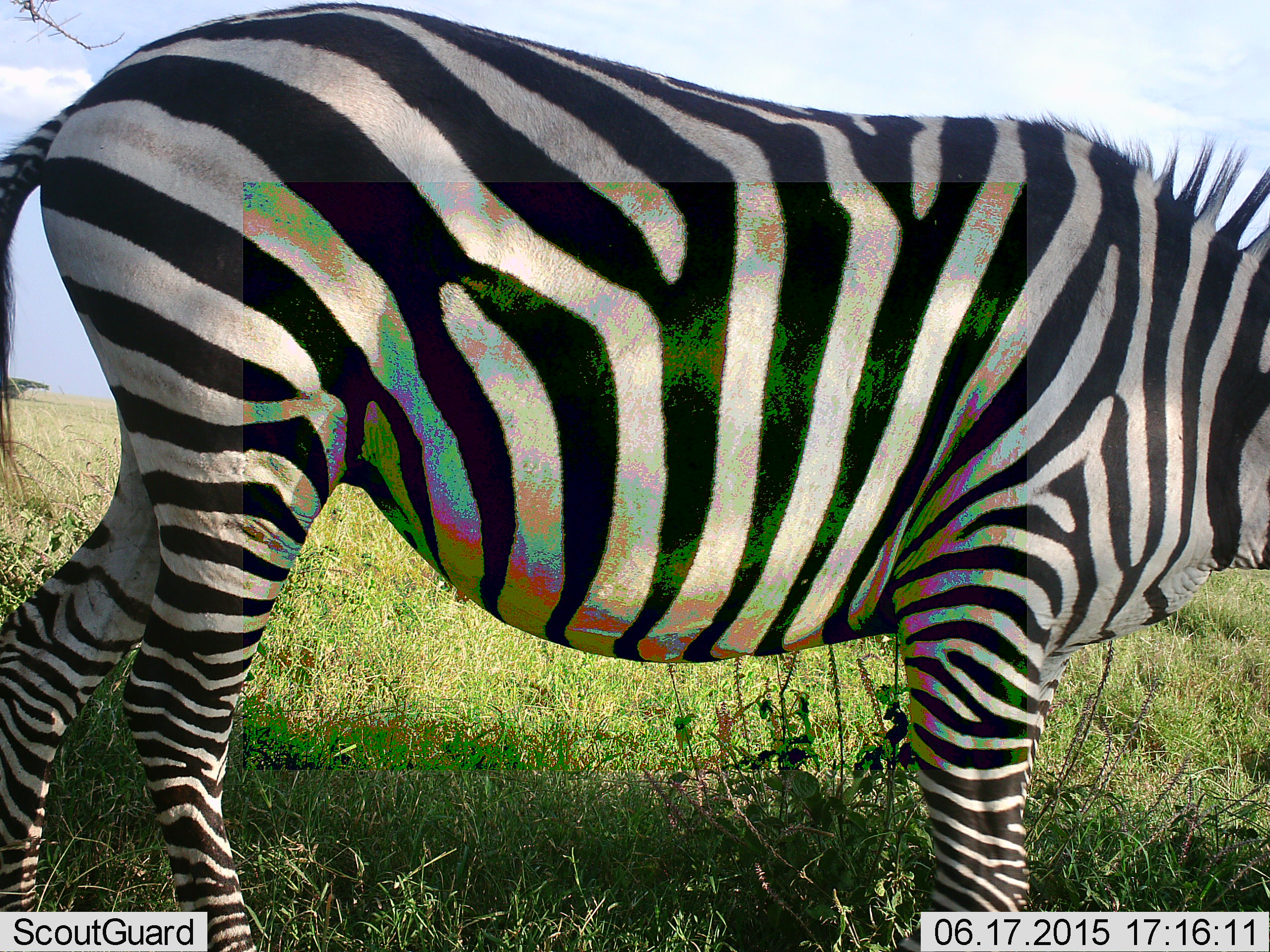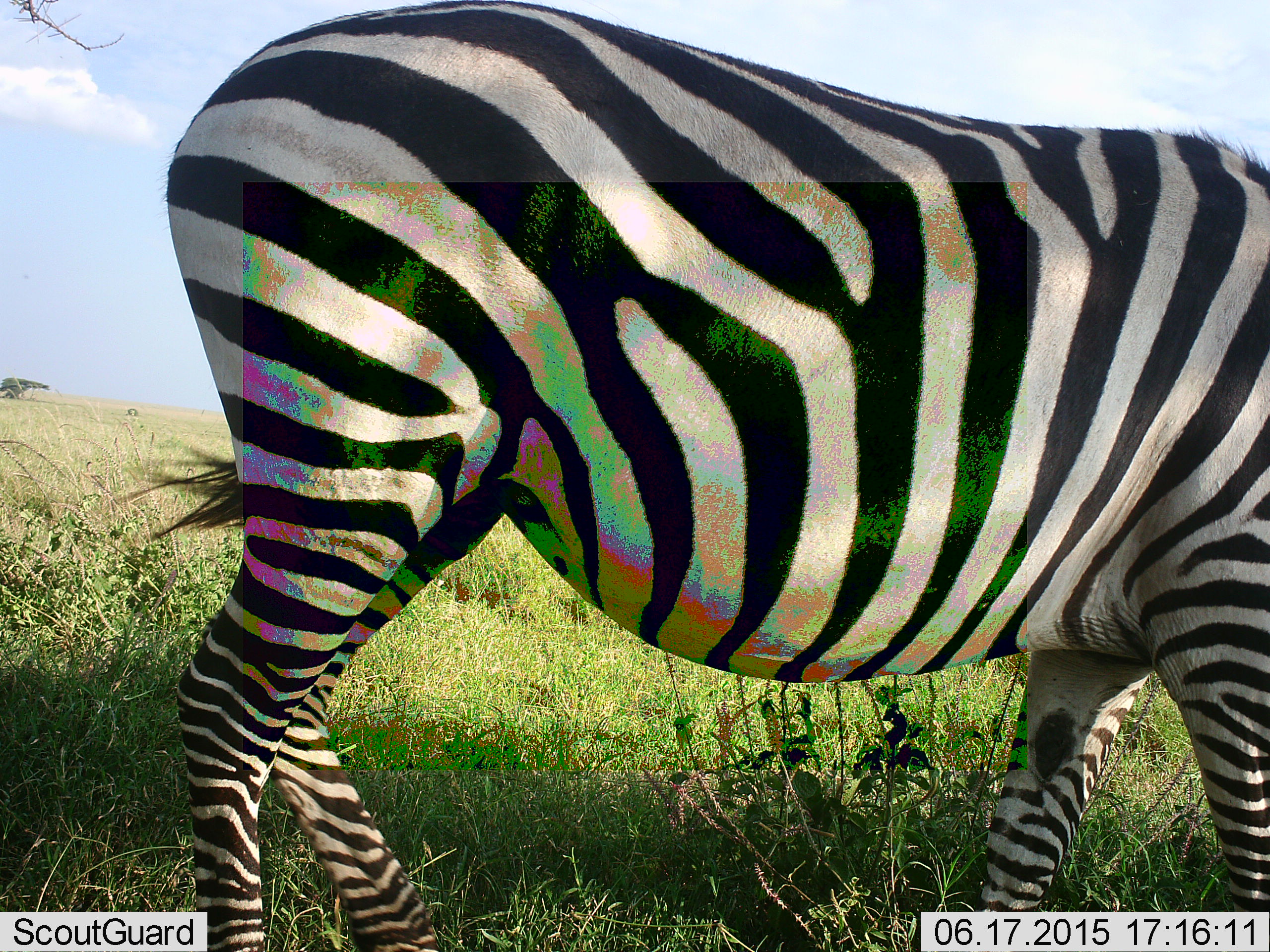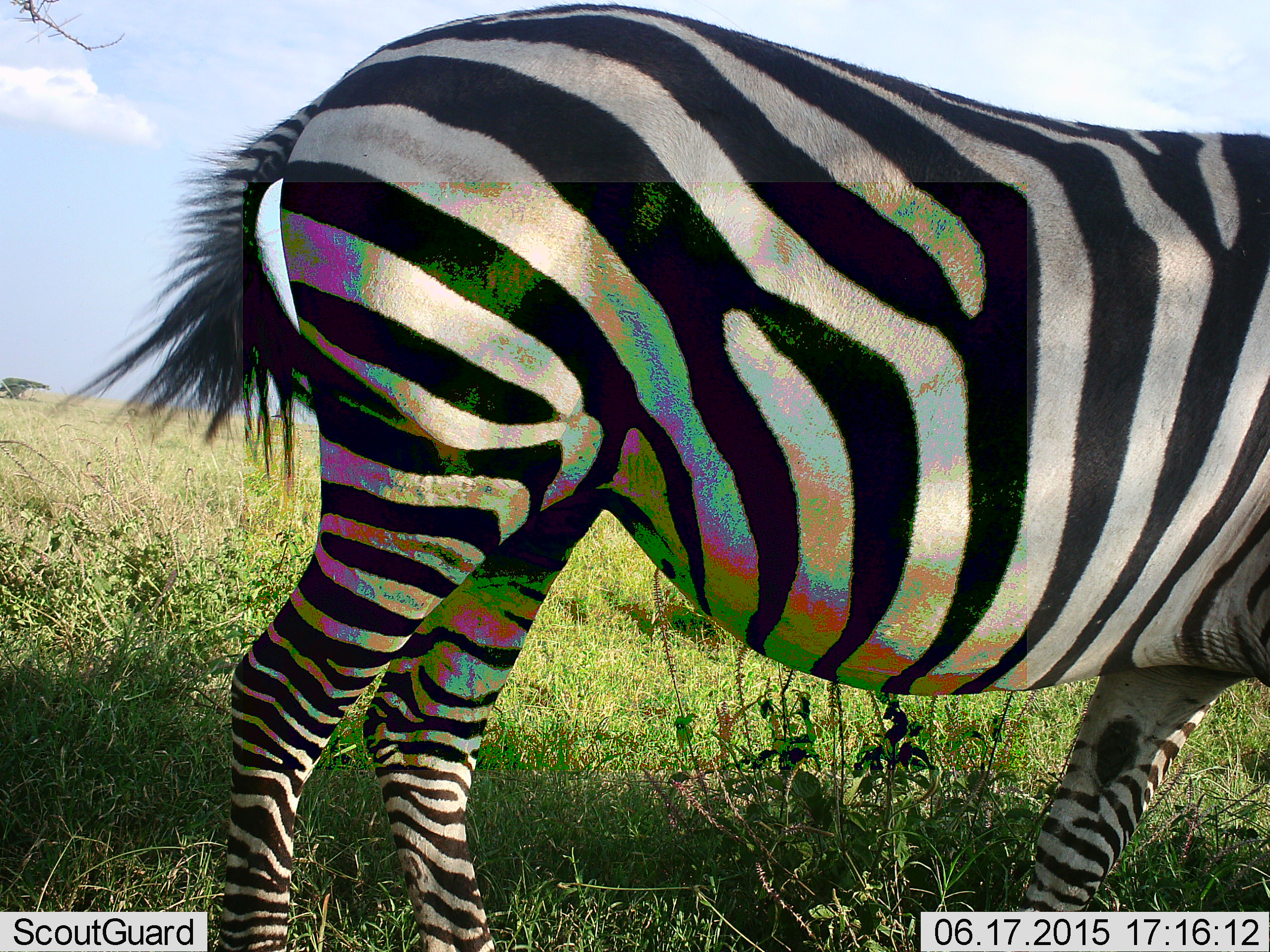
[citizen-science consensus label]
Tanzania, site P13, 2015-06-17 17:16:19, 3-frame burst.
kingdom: Animalia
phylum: Chordata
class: Mammalia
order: Perissodactyla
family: Equidae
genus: Equus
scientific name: Equus quagga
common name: plains zebra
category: zebra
Zebra (plains zebra) (Equus quagga), count 1. Behavior (volunteer vote fractions): standing 50%, resting 0%, moving 60%, interacting 0%. Young present (vote fraction): 0%. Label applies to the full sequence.